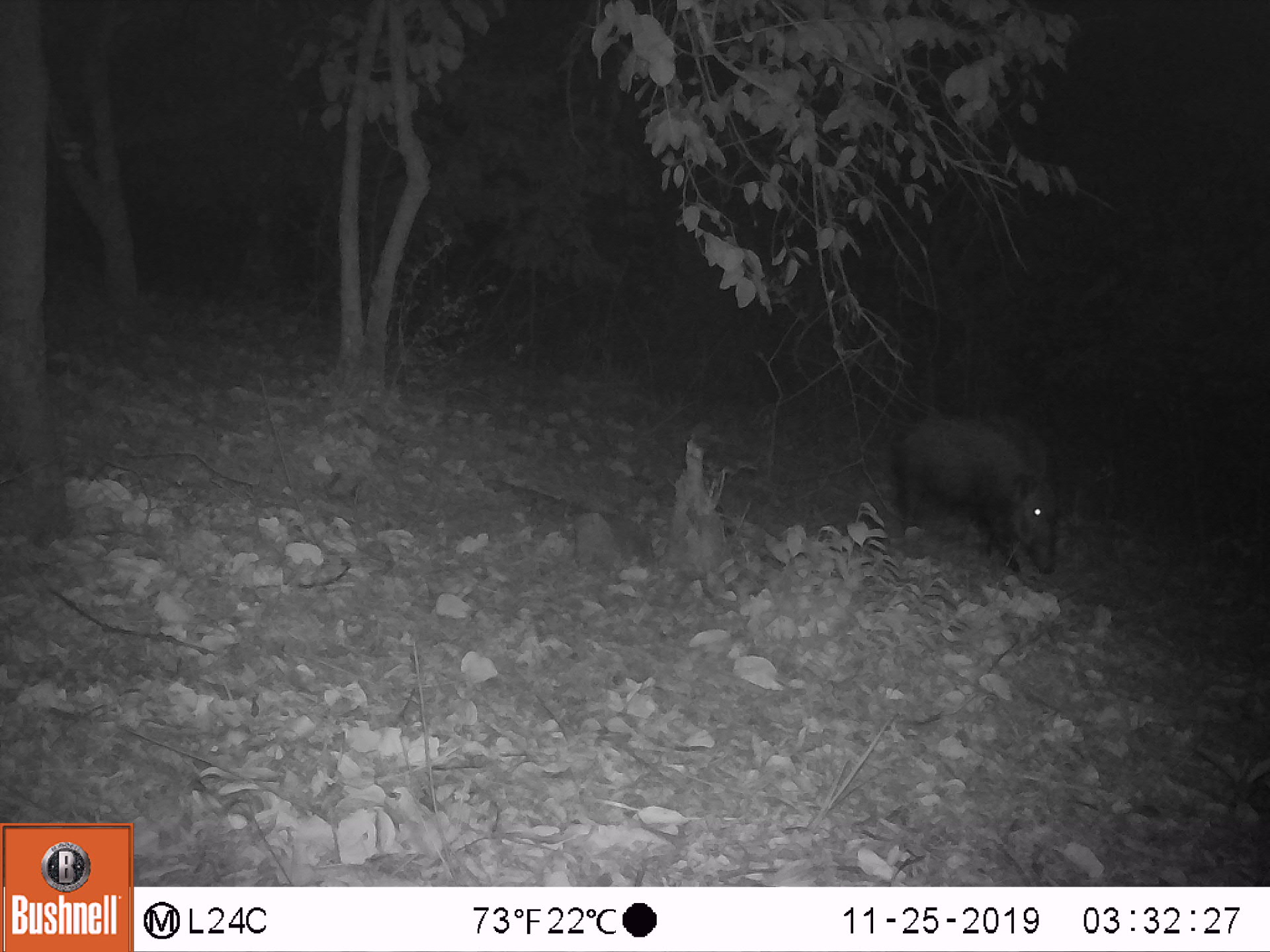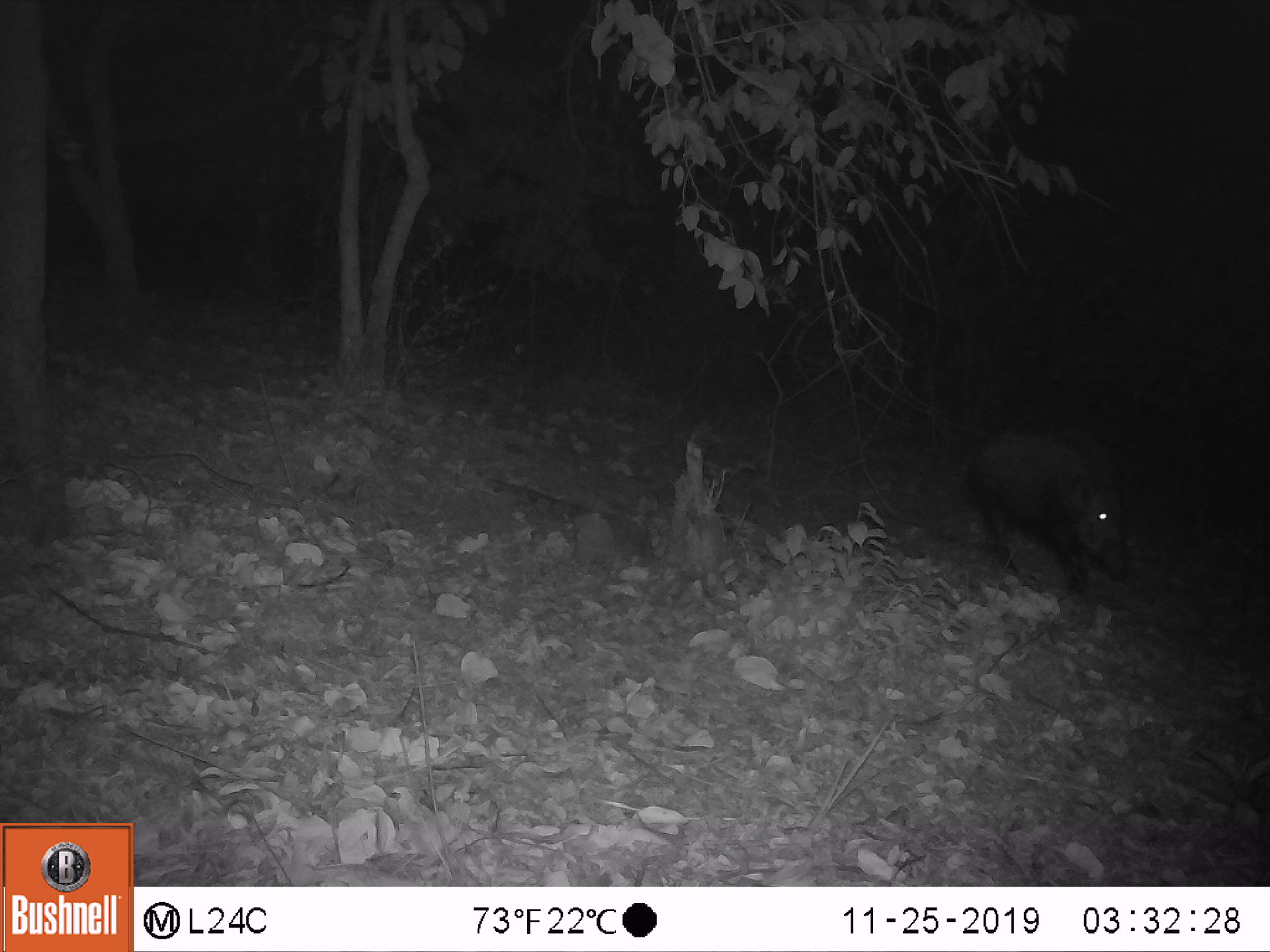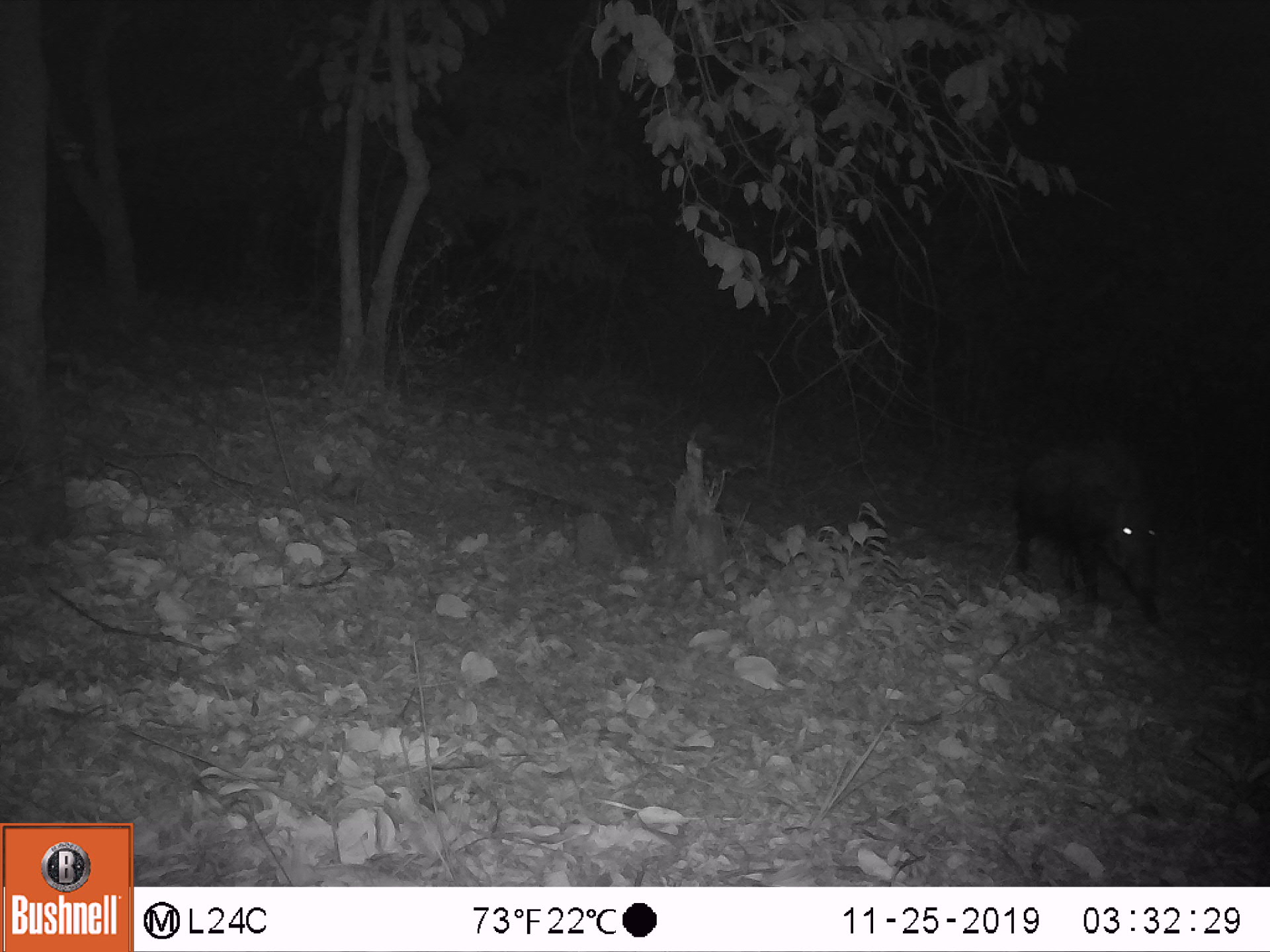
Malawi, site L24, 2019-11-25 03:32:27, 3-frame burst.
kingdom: Animalia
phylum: Chordata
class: Mammalia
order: Artiodactyla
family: Suidae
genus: Potamochoerus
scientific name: Potamochoerus larvatus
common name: bushpig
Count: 1.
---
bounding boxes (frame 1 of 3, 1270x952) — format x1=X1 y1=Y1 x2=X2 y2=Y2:
bushpig: x1=882 y1=412 x2=1064 y2=579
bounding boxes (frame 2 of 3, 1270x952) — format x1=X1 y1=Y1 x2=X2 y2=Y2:
bushpig: x1=973 y1=419 x2=1144 y2=611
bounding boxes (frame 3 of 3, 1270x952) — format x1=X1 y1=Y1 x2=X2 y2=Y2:
bushpig: x1=1017 y1=435 x2=1179 y2=615